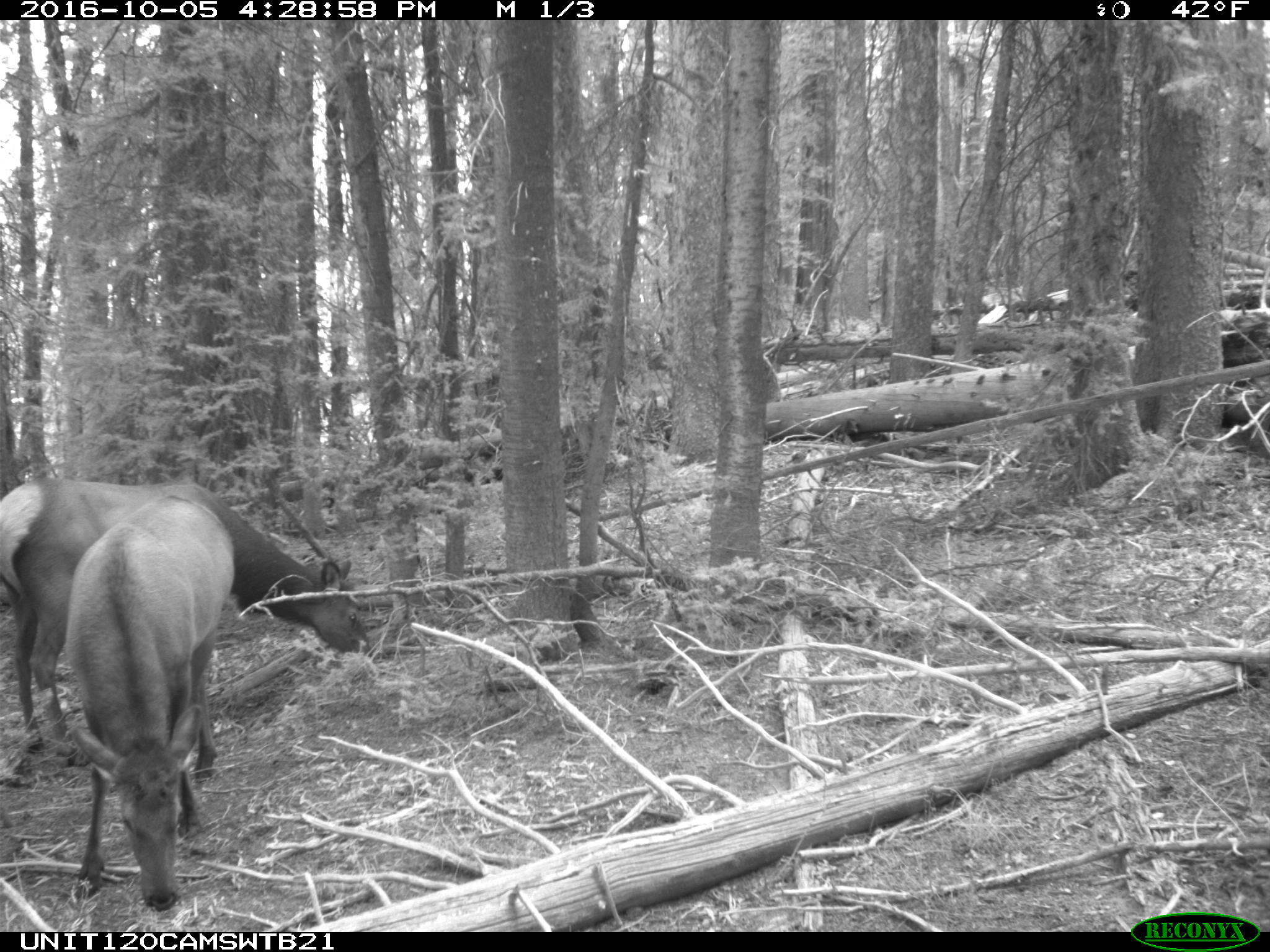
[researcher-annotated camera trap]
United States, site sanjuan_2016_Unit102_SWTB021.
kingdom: Animalia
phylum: Chordata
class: Mammalia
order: Artiodactyla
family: Cervidae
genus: Cervus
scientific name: Cervus elaphus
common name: red deer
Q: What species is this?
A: Cervus elaphus (red deer).